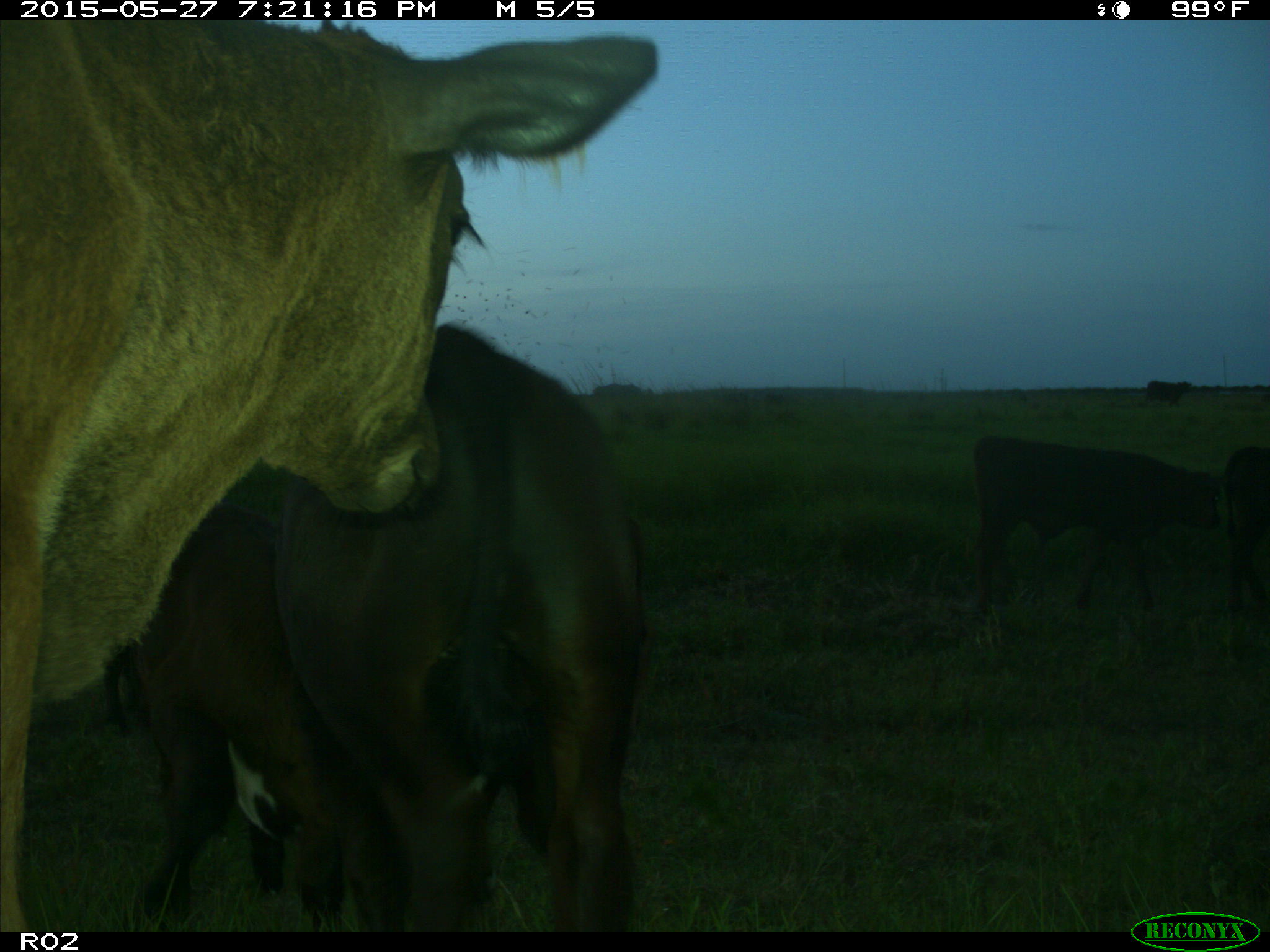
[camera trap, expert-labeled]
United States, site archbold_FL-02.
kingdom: Animalia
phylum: Chordata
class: Mammalia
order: Artiodactyla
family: Bovidae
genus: Bos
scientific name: Bos taurus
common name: domestic cow